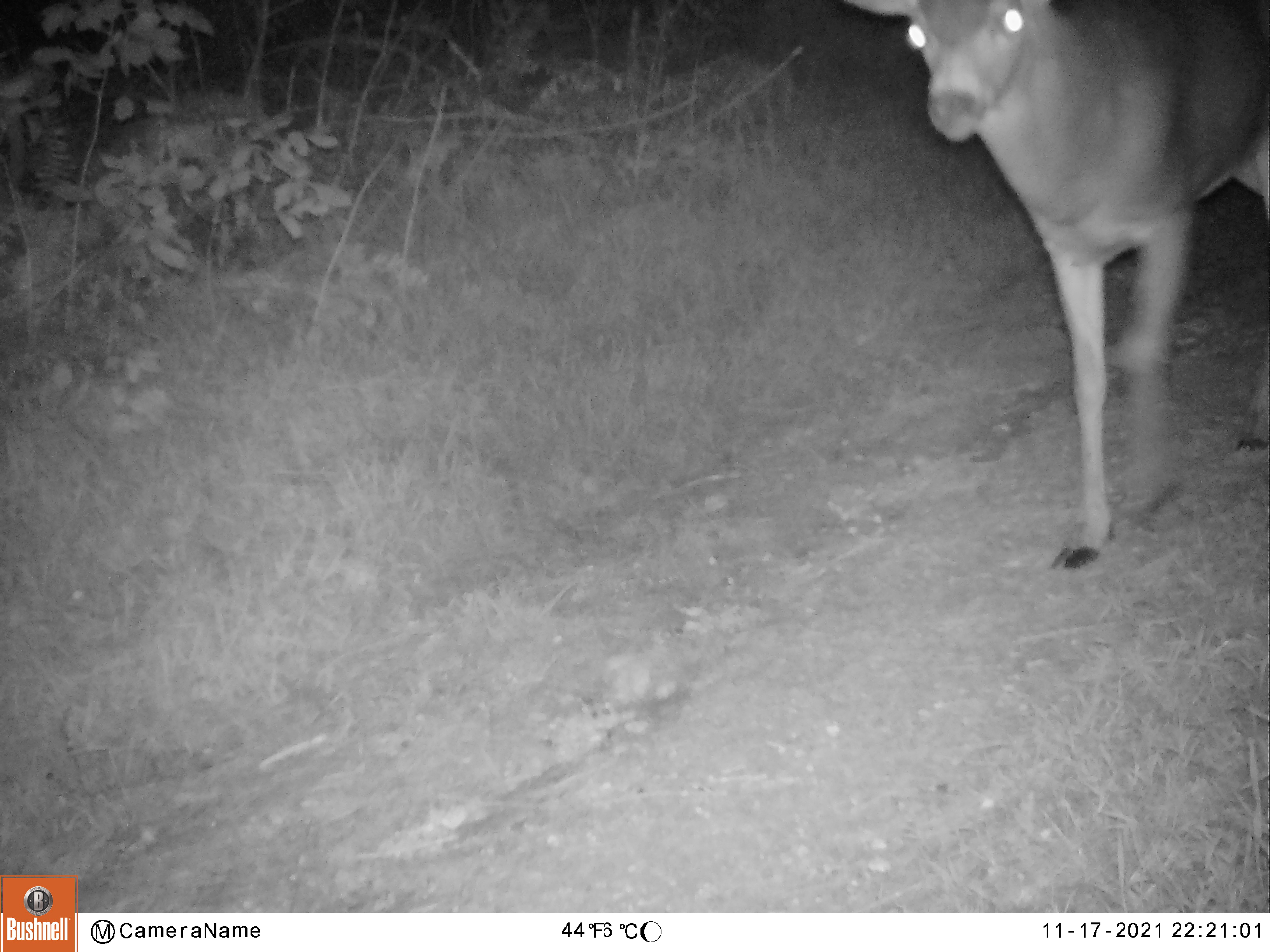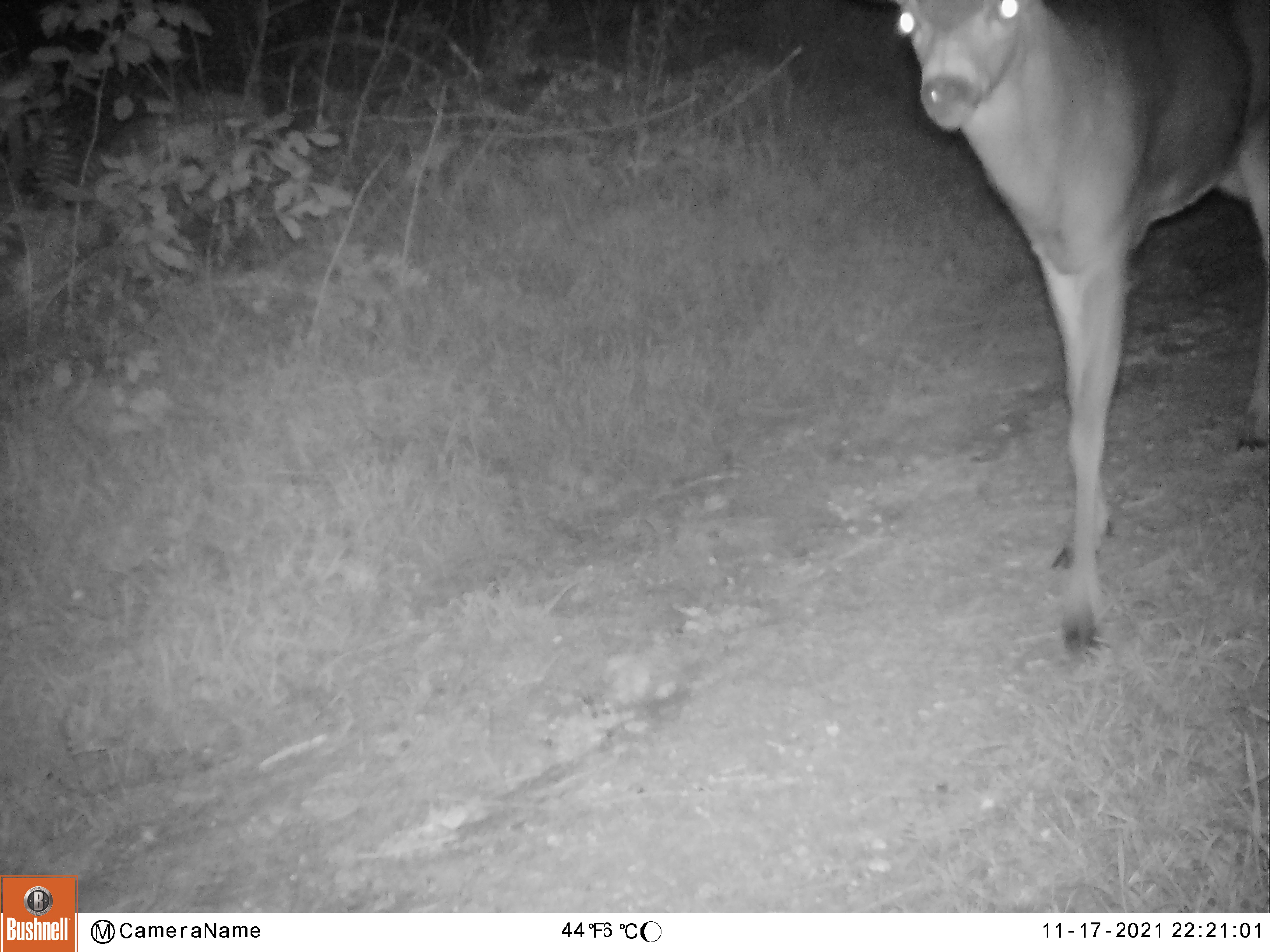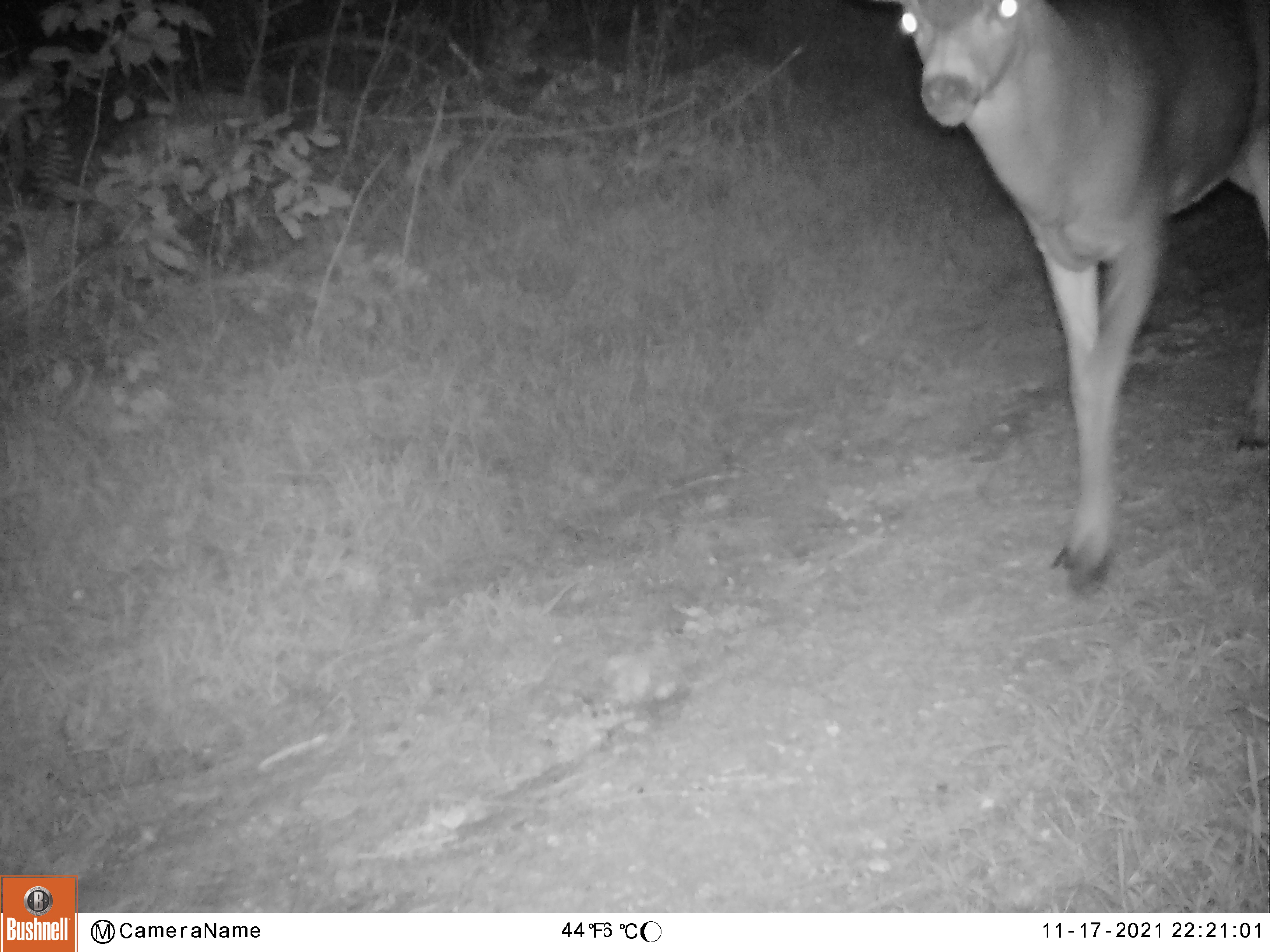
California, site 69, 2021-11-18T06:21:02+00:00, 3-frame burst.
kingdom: Animalia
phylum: Chordata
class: Mammalia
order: Artiodactyla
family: Cervidae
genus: Odocoileus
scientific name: Odocoileus hemionus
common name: mule deer